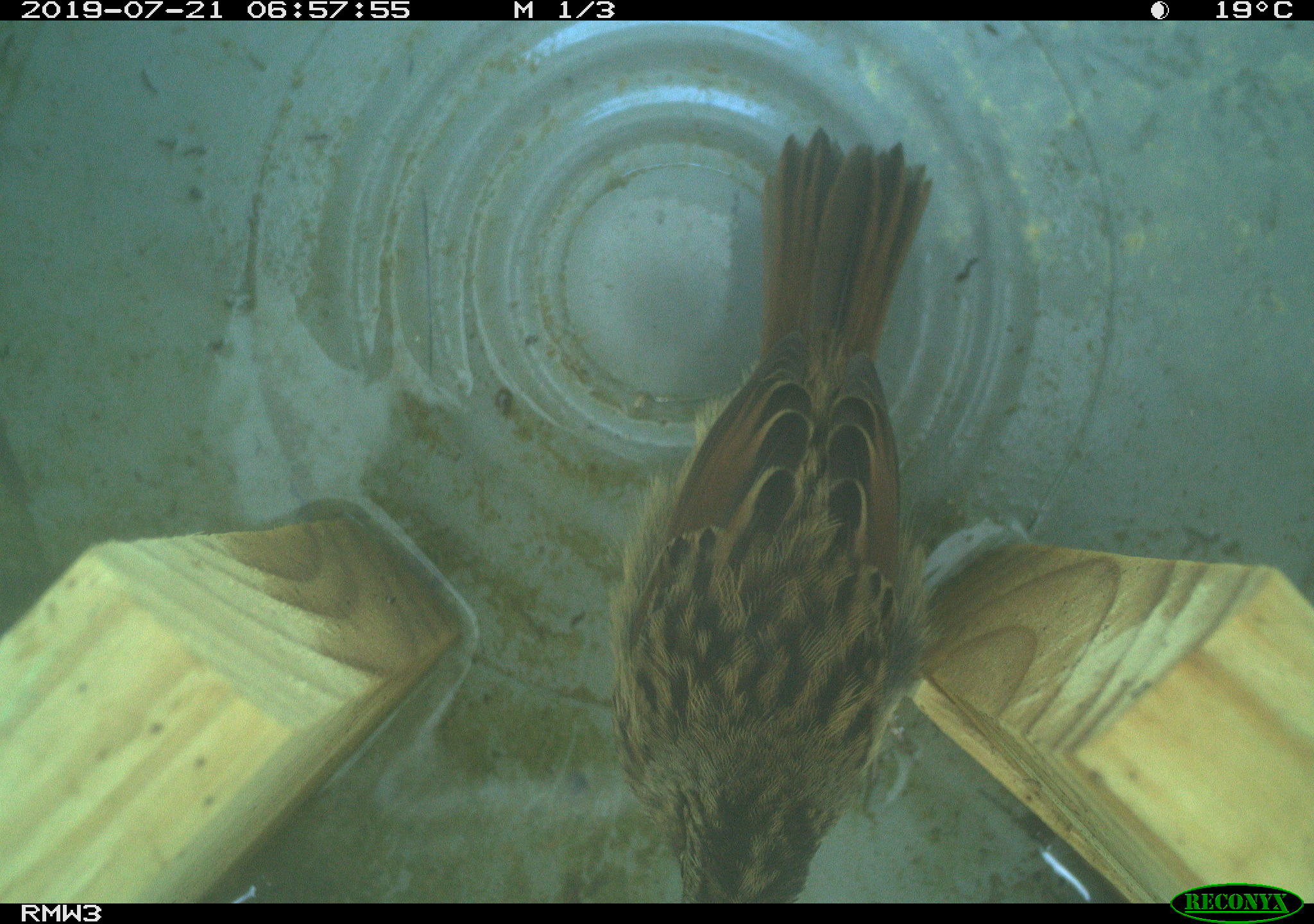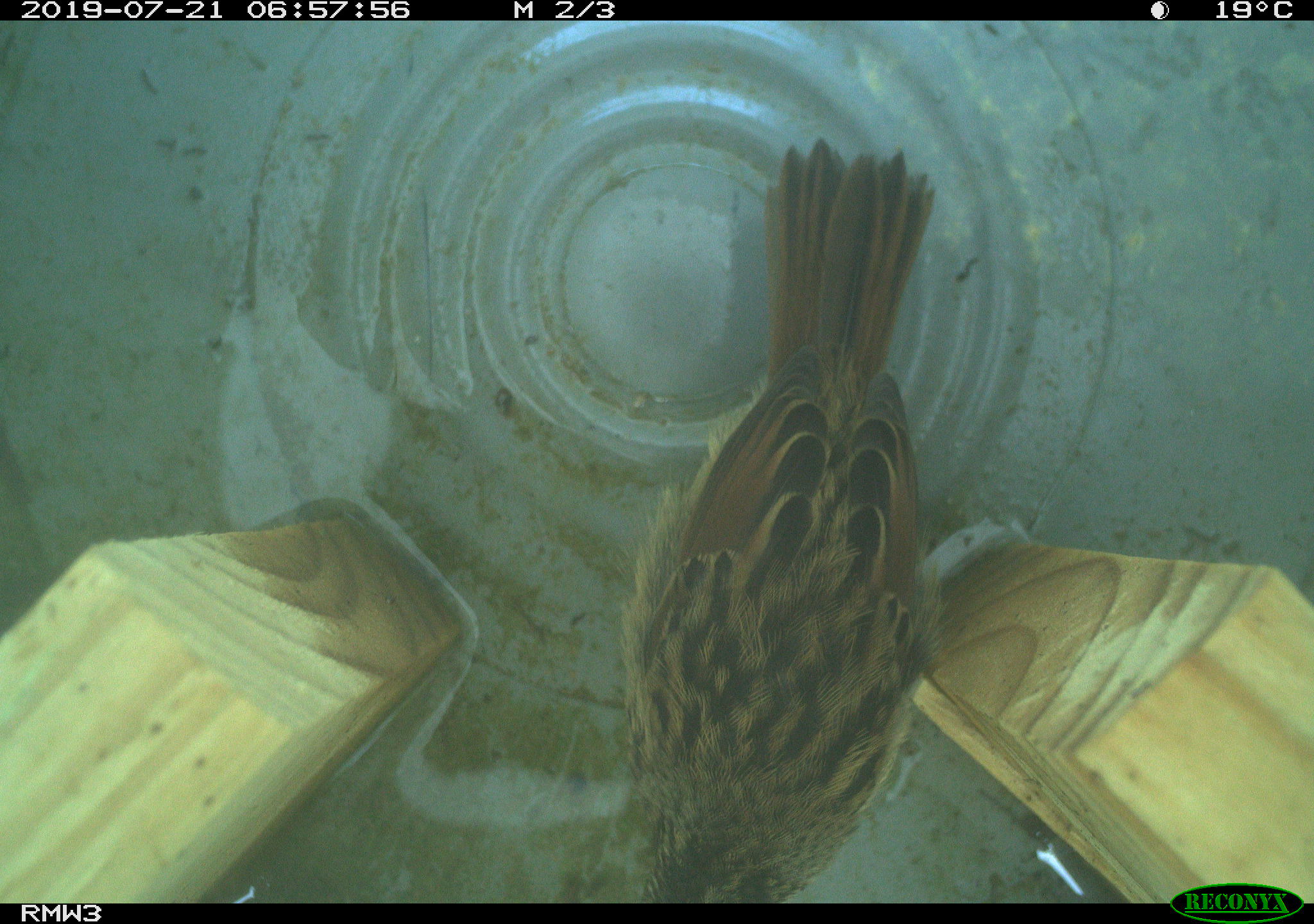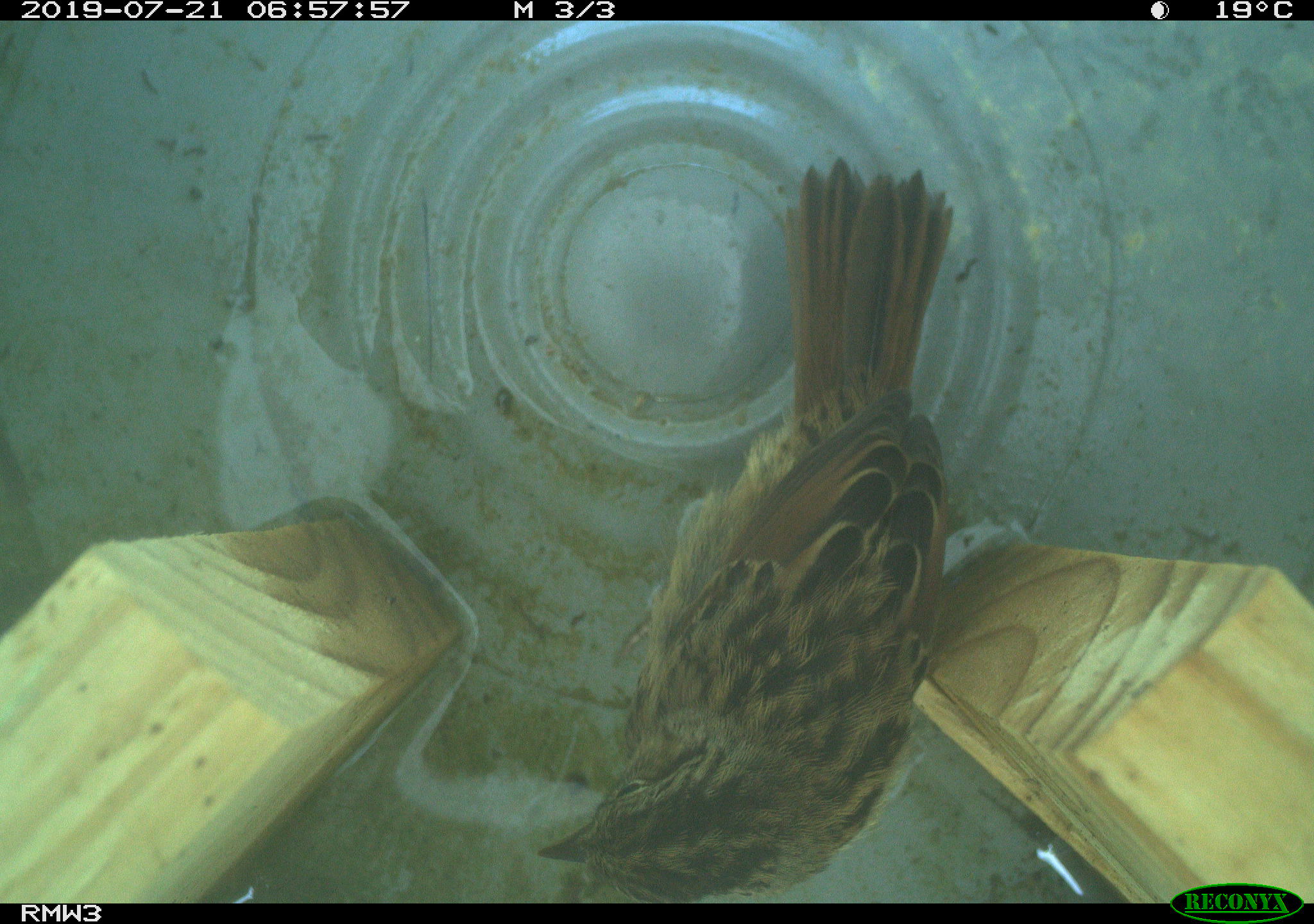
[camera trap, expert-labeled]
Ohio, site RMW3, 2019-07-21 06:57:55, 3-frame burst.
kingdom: Animalia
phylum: Chordata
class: Aves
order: Passeriformes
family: Passerellidae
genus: Melospiza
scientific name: Melospiza melodia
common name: song sparrow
Song sparrow (Melospiza melodia).